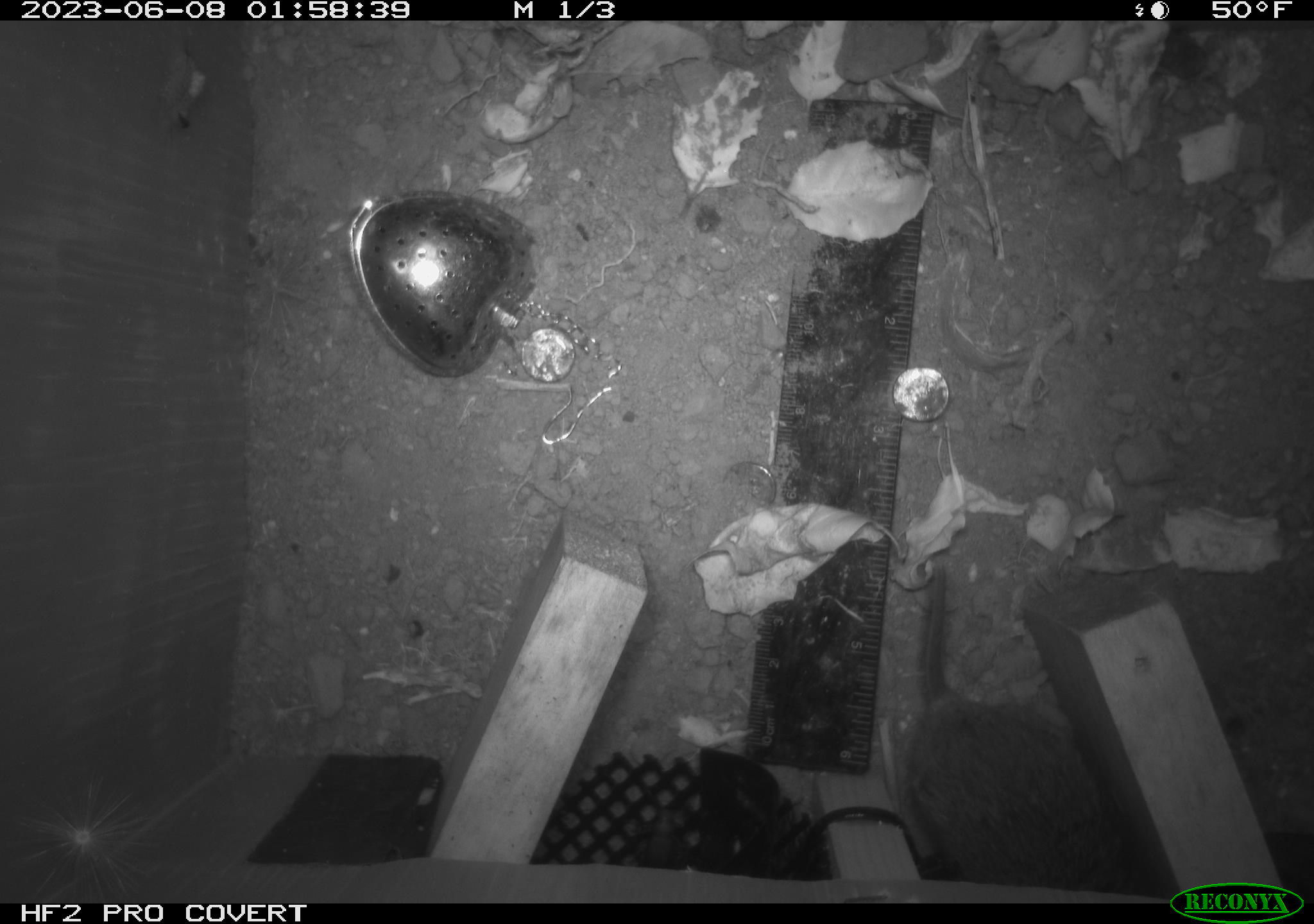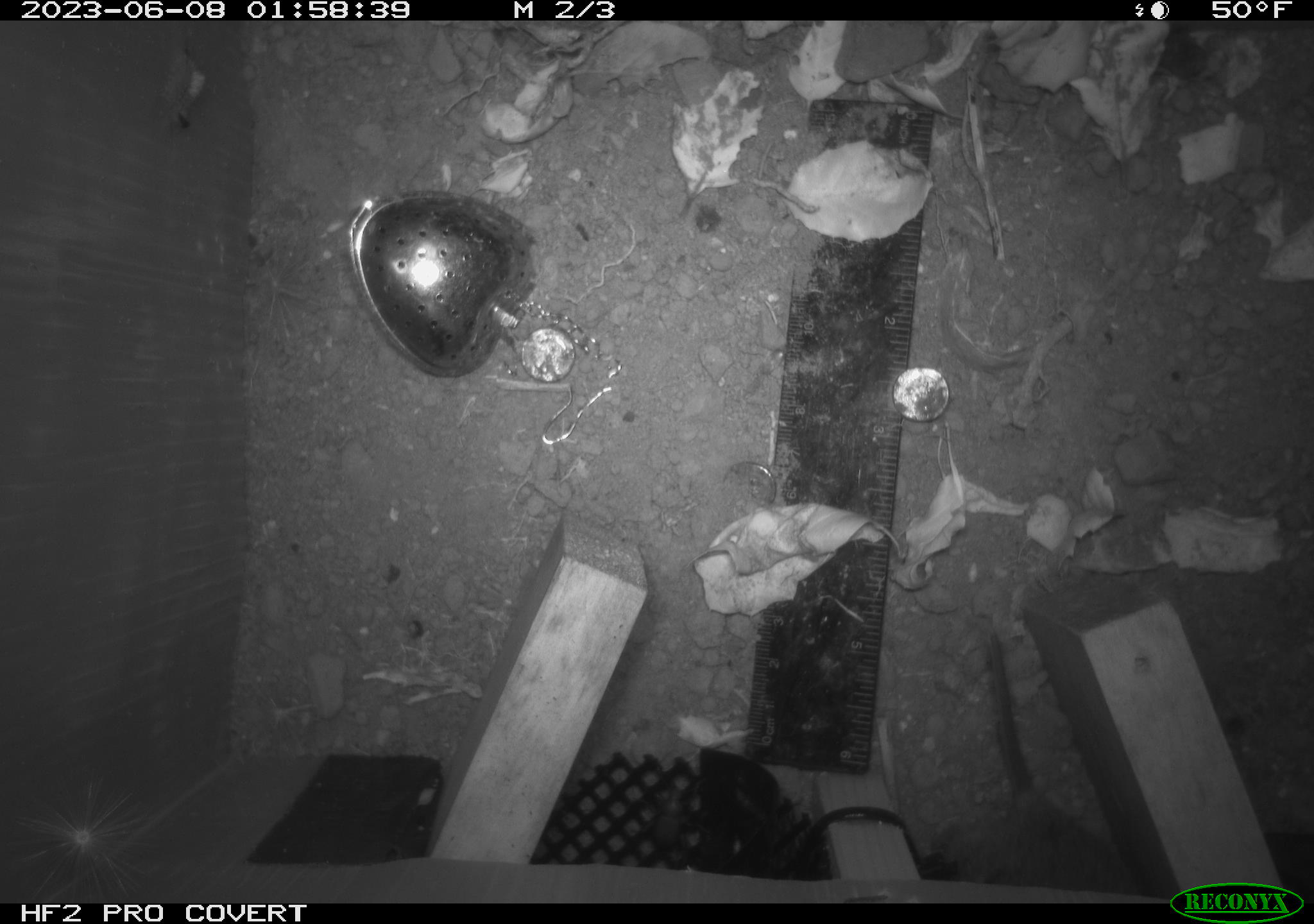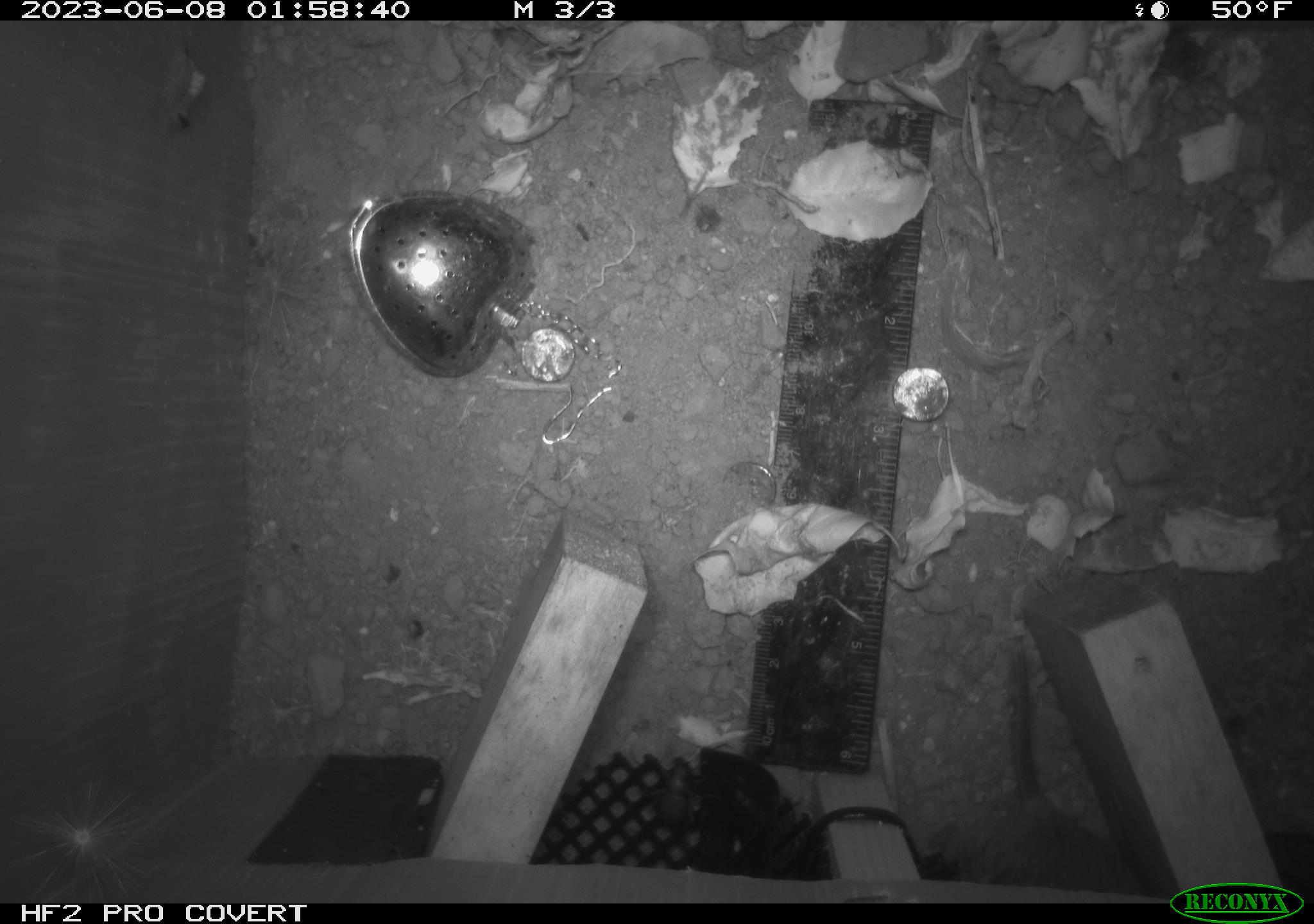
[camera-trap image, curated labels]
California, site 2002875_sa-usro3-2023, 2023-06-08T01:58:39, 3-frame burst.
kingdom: Animalia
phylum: Chordata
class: Mammalia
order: Rodentia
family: Cricetidae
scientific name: Arvicolinae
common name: voles, lemmings, and muskrats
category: arvicolinae subfamily